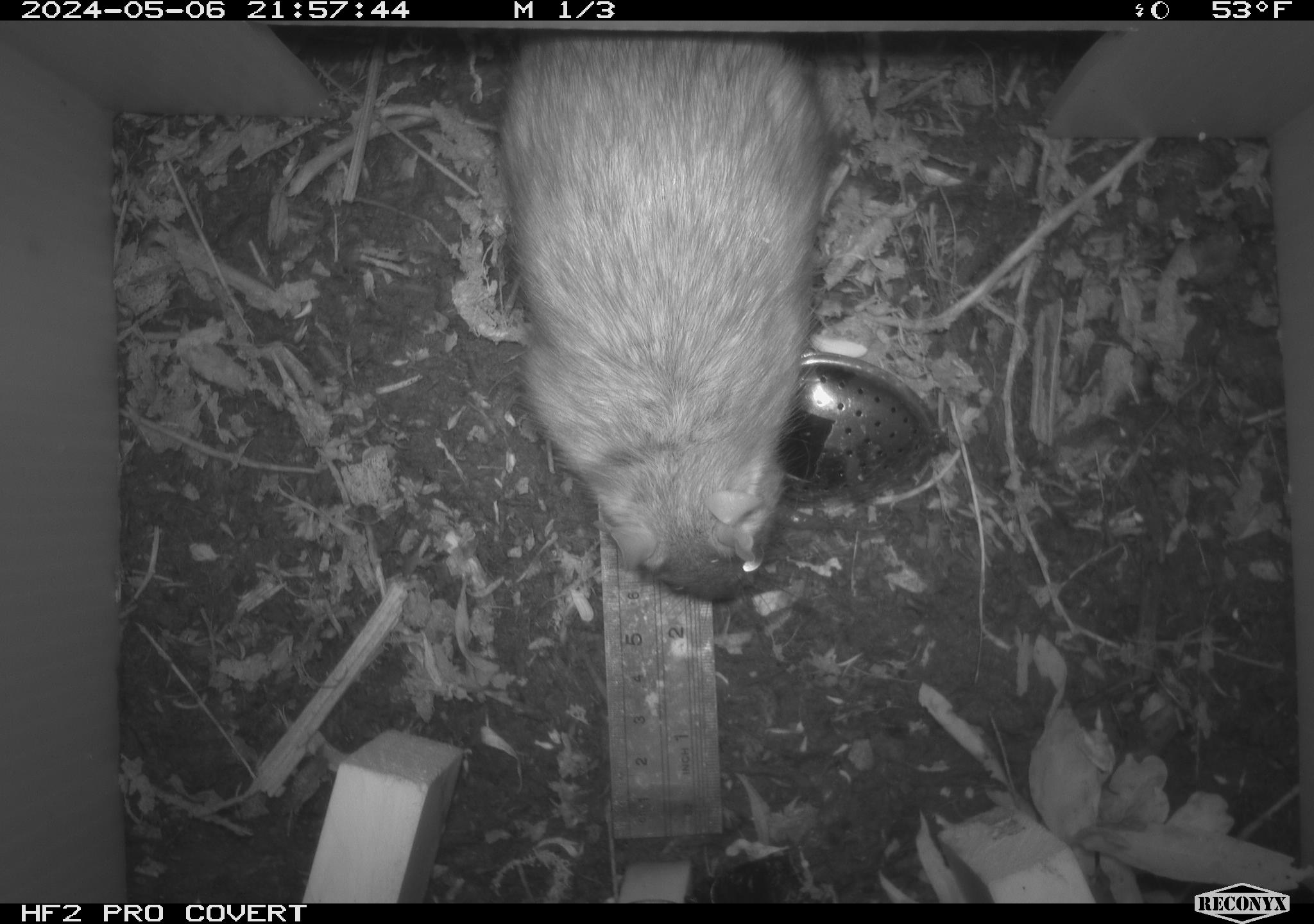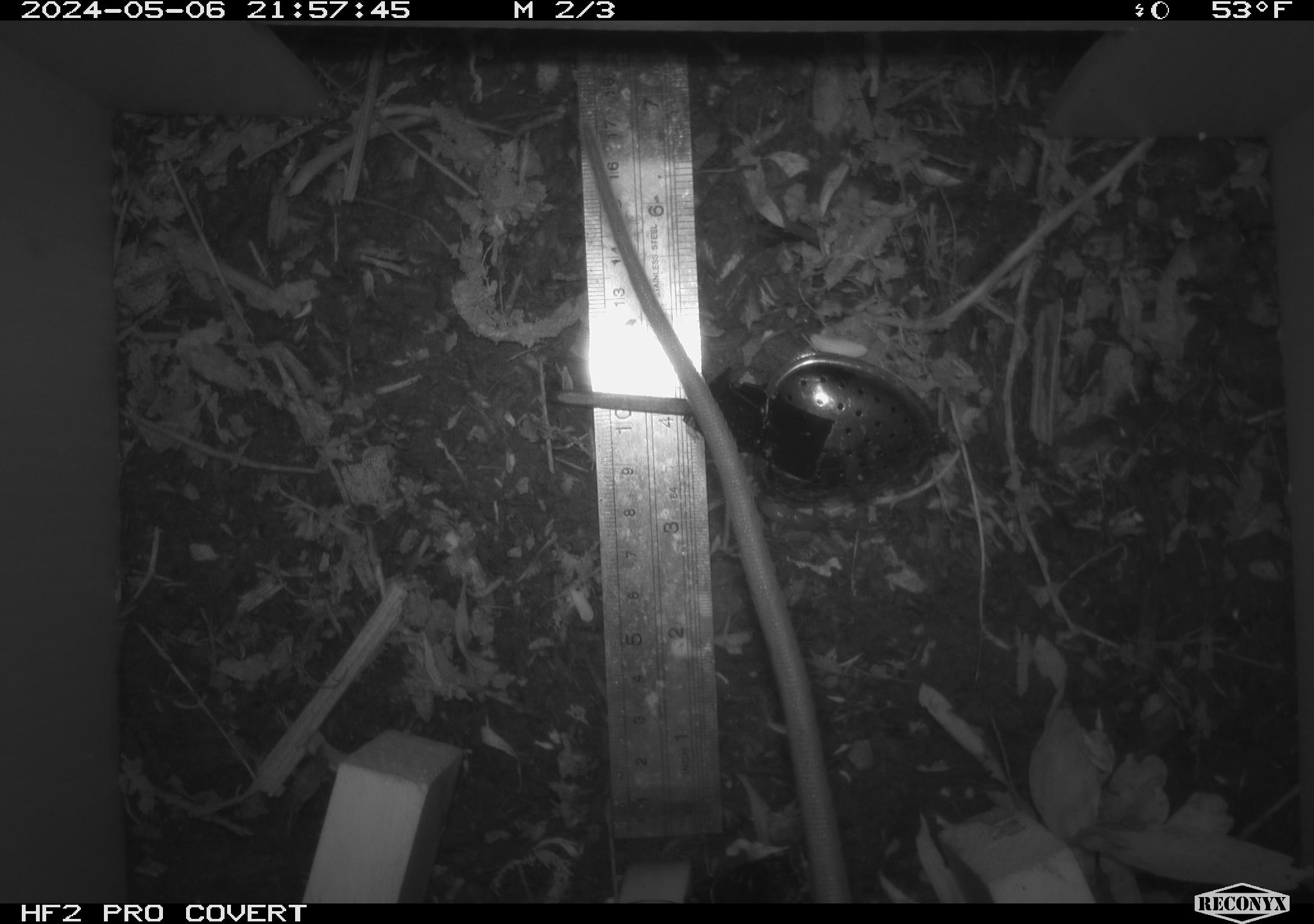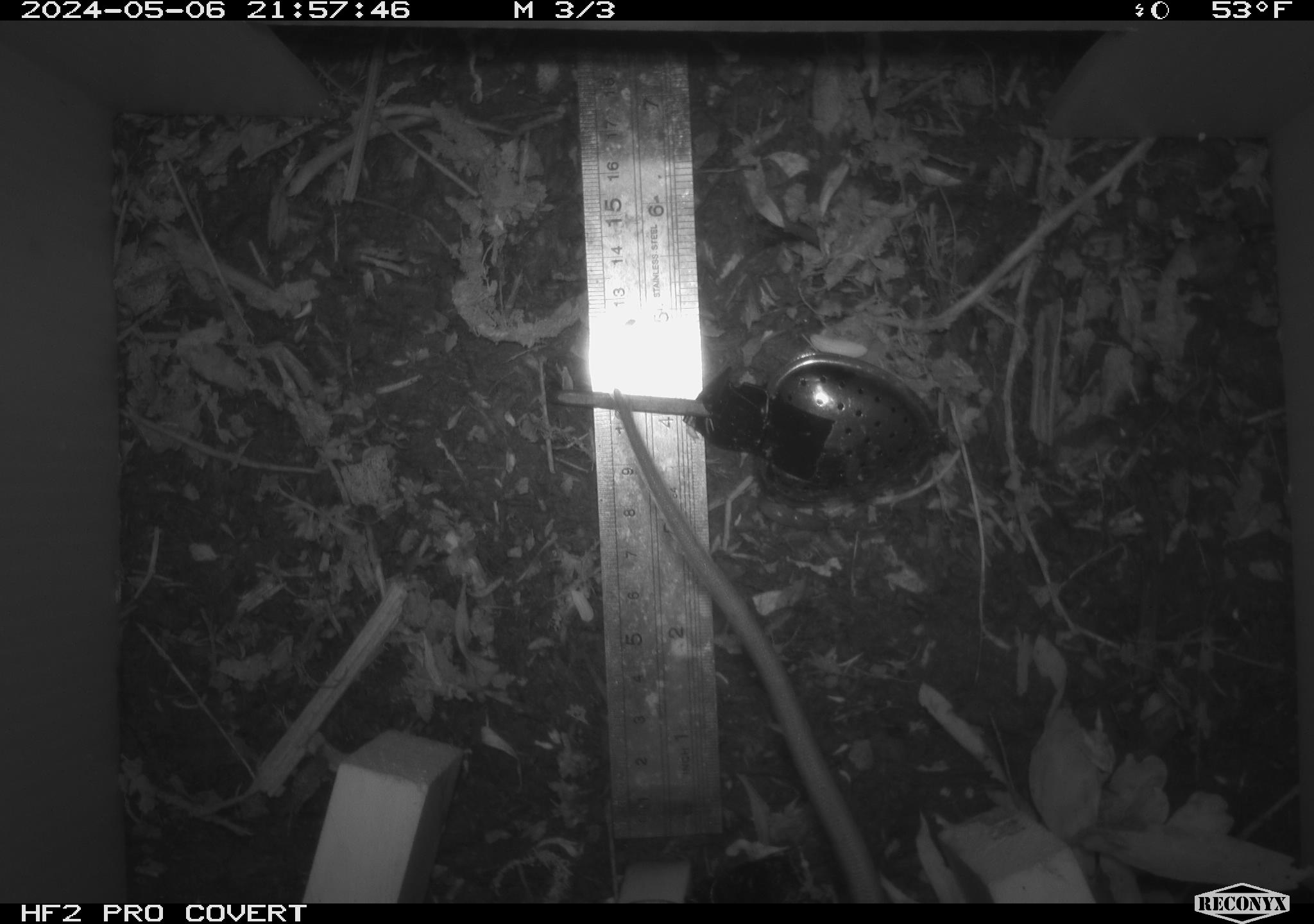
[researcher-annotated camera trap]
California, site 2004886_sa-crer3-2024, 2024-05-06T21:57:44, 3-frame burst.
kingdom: Animalia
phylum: Chordata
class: Mammalia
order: Rodentia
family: Muridae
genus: Rattus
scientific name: Rattus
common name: rat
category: rattus species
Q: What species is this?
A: Rattus species (rat) (Rattus).